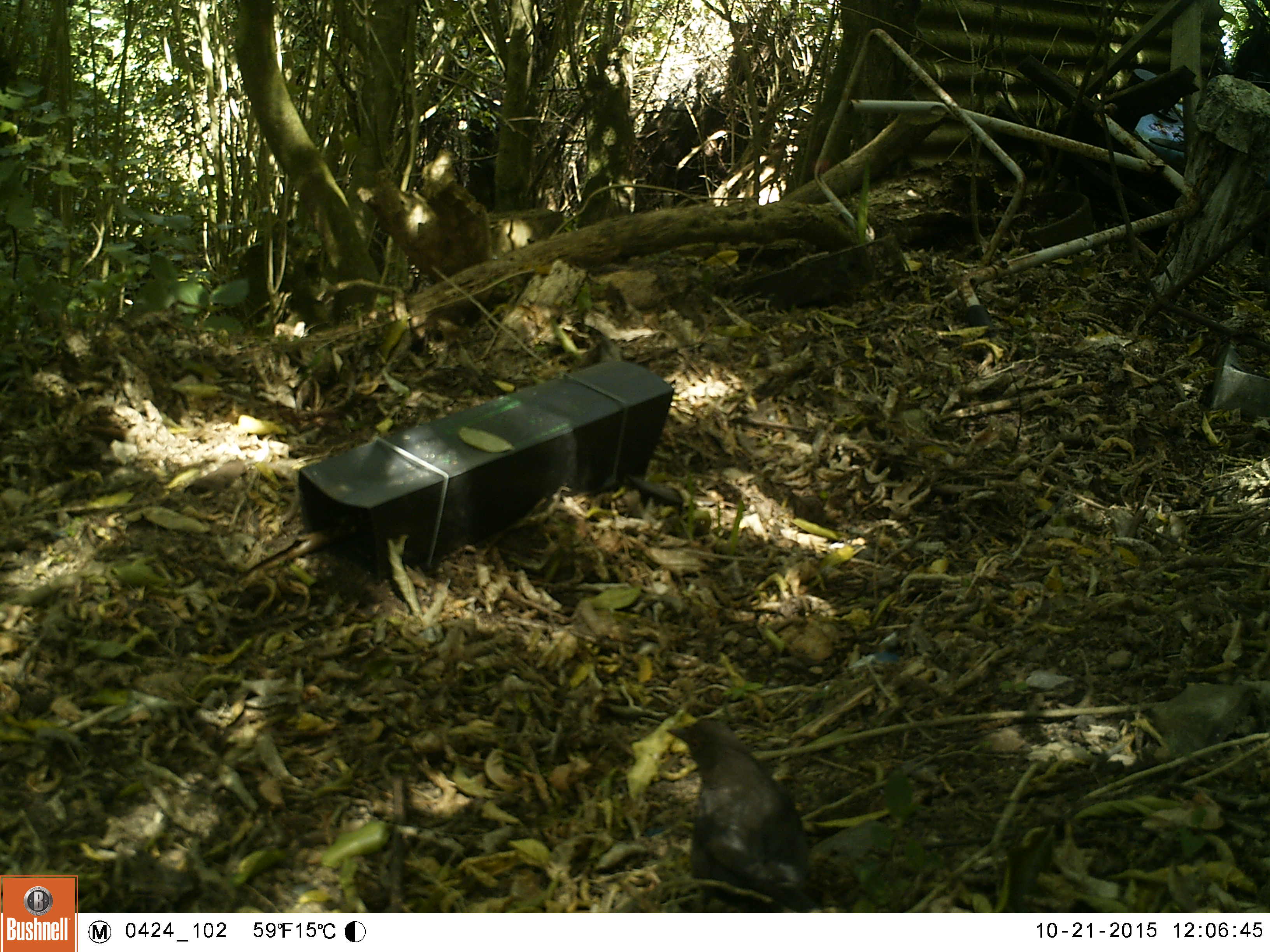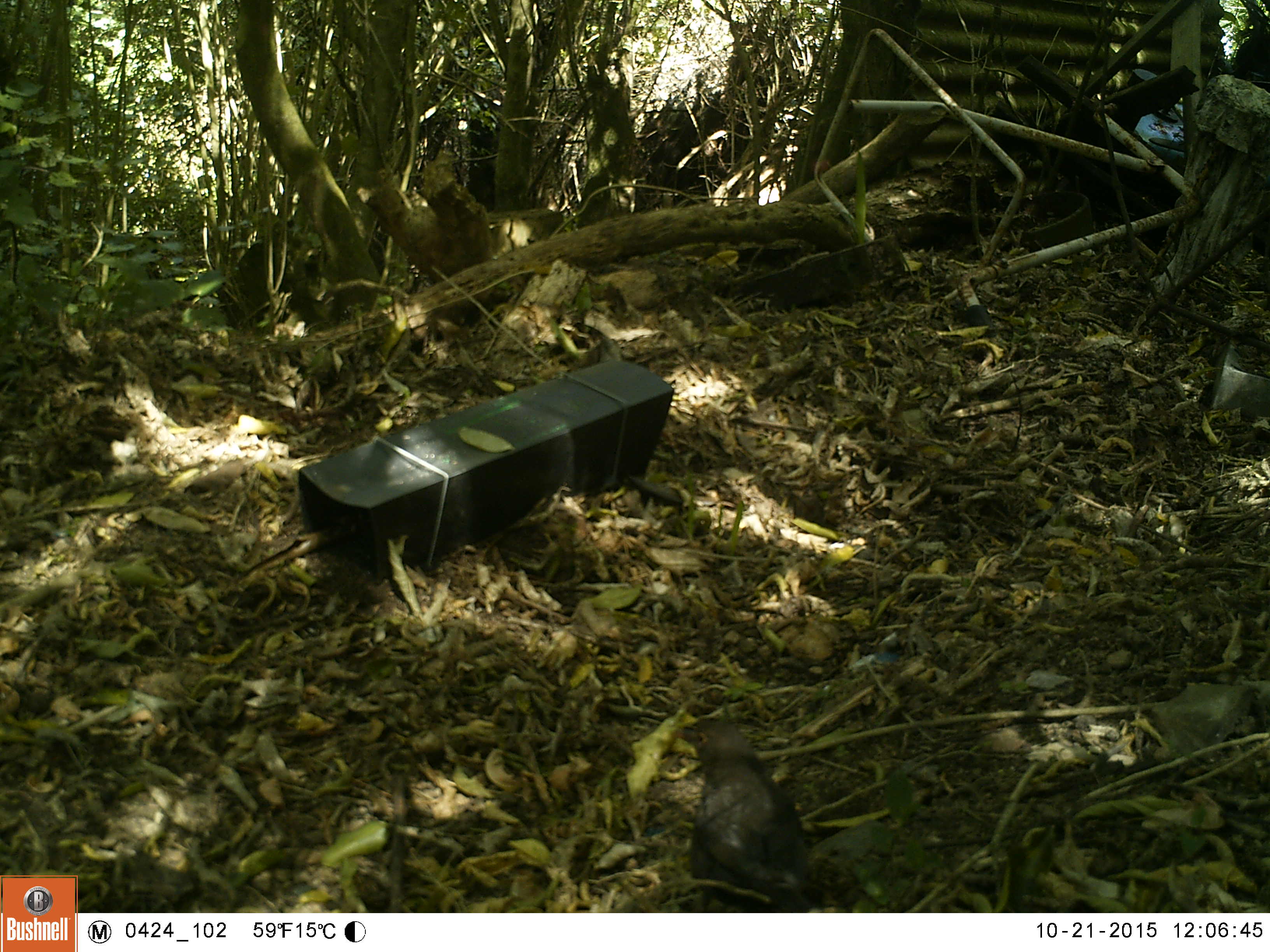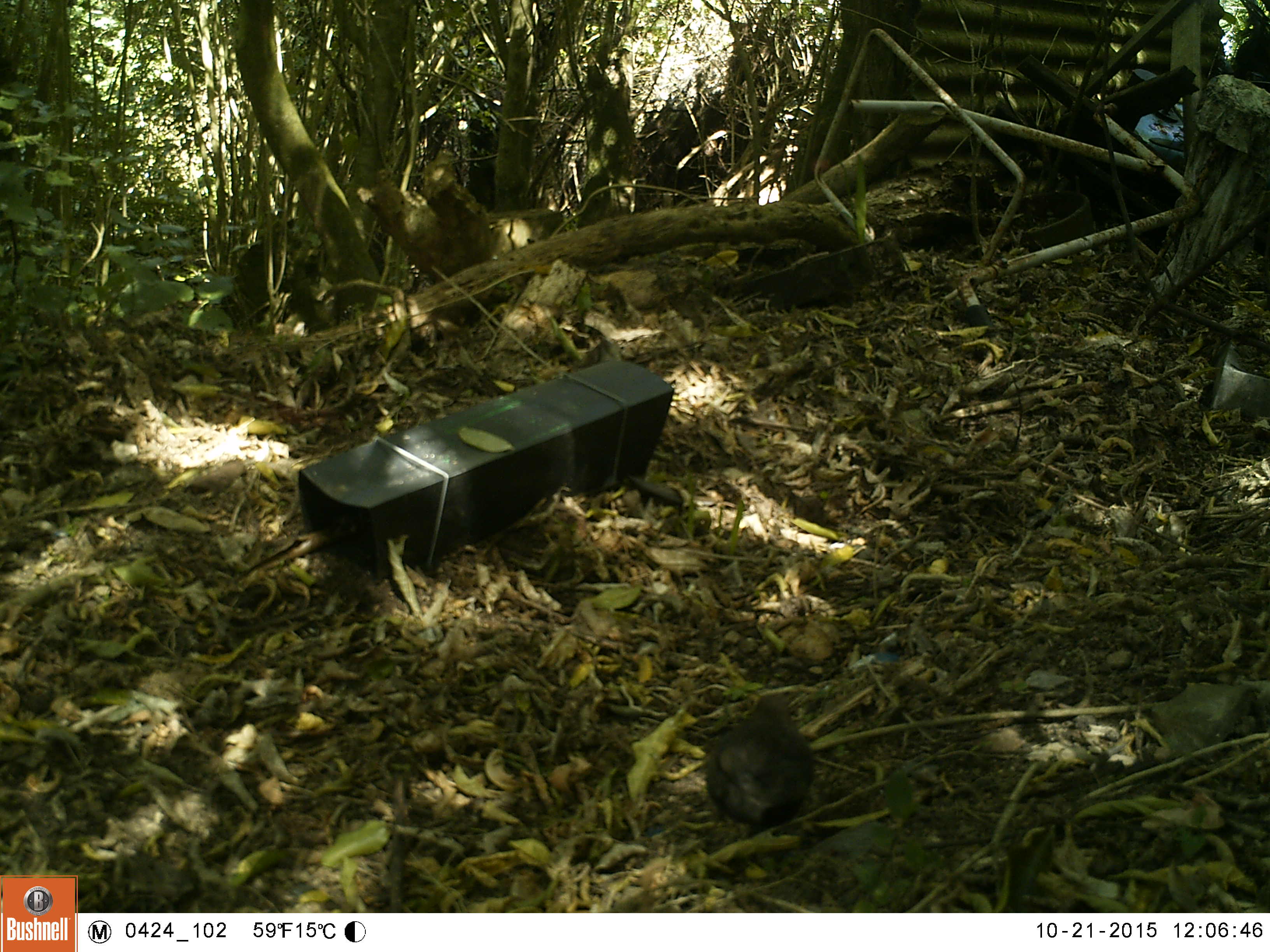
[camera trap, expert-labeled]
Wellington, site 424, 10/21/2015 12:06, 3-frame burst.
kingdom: Animalia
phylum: Chordata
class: Aves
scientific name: Aves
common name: bird